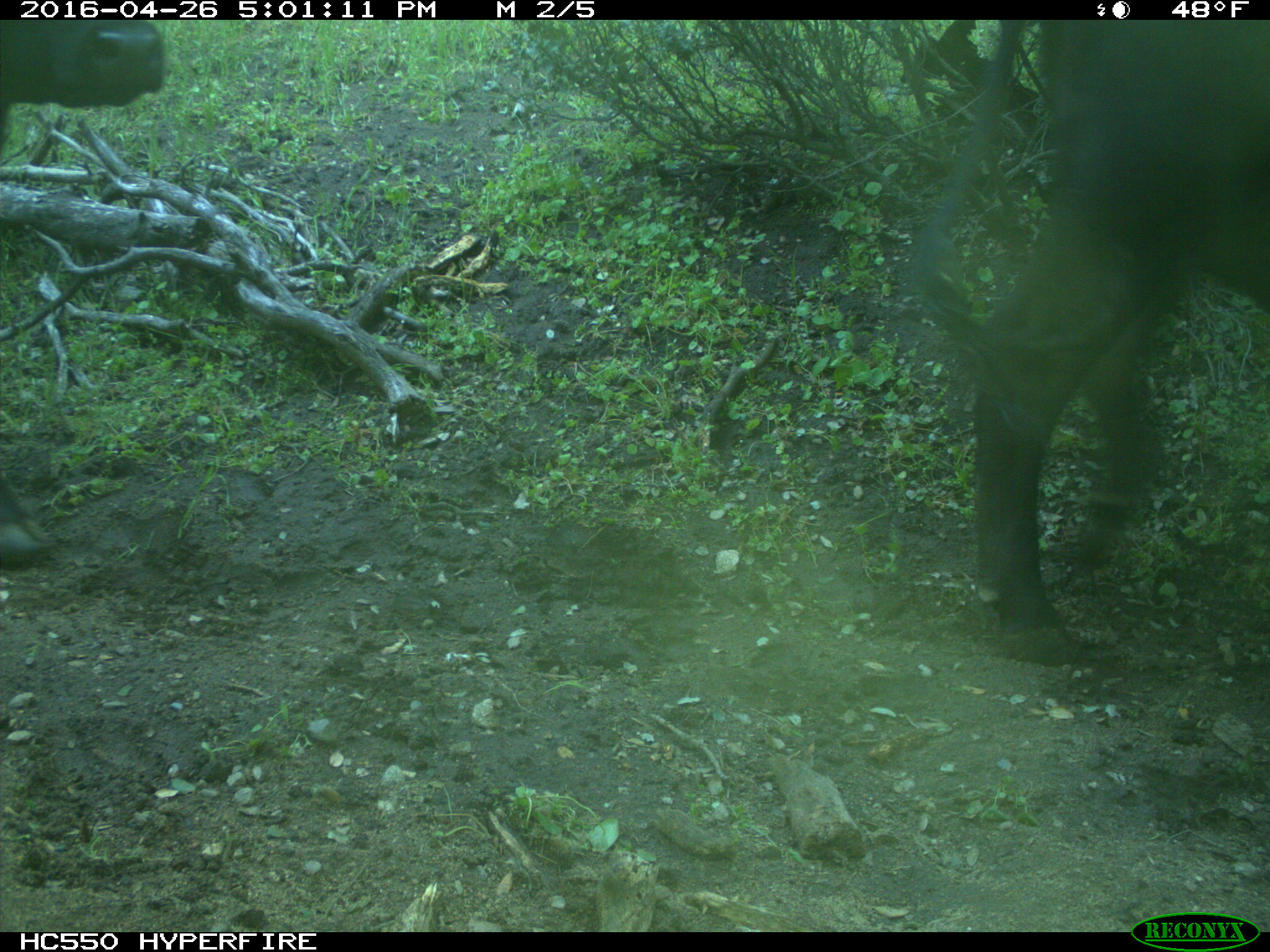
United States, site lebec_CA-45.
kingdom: Animalia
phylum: Chordata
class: Mammalia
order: Artiodactyla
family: Bovidae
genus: Bos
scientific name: Bos taurus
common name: domestic cow